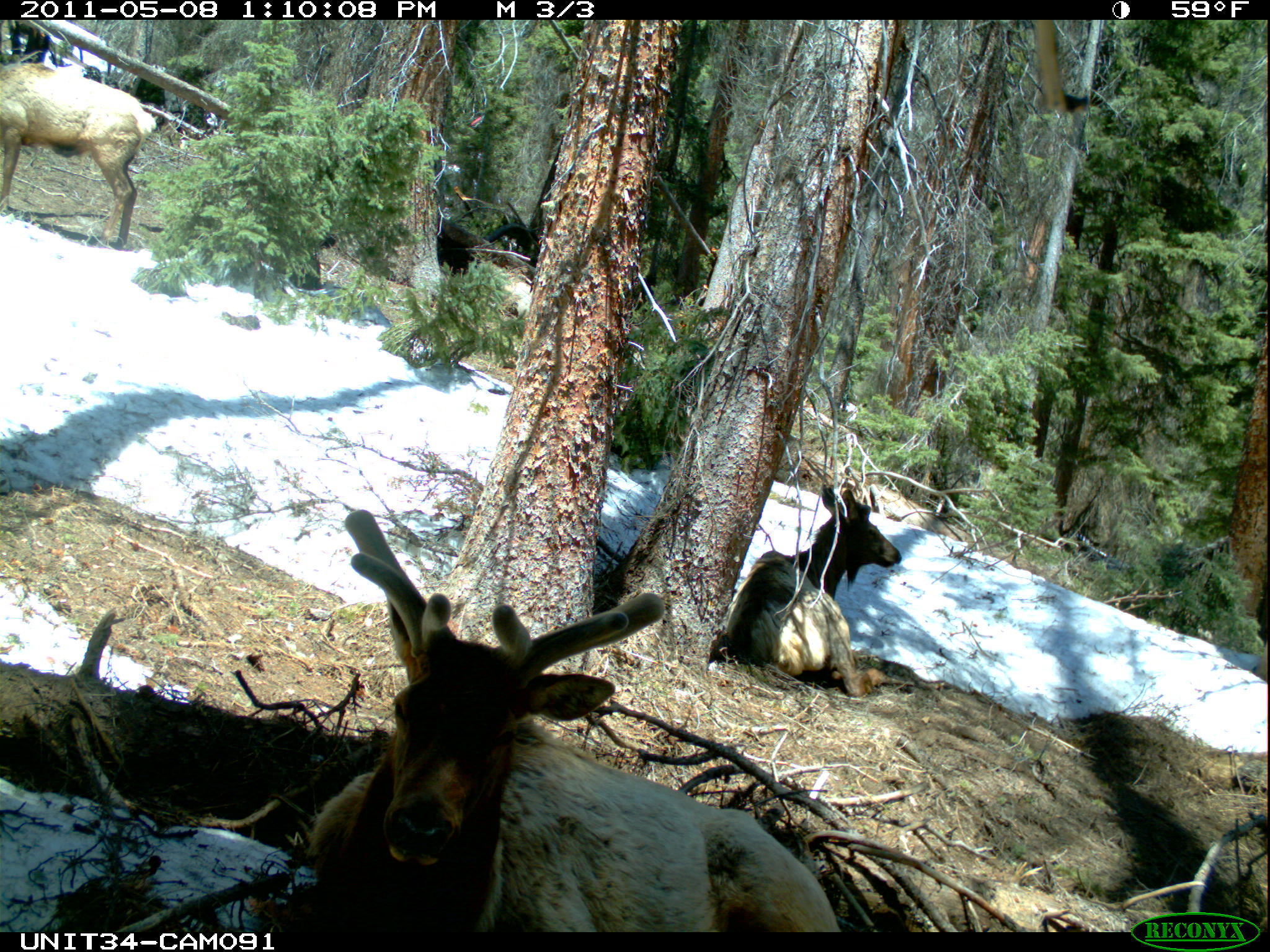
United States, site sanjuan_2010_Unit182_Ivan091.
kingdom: Animalia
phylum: Chordata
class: Mammalia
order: Artiodactyla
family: Cervidae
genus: Cervus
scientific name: Cervus elaphus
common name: red deer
Cervus elaphus (red deer).